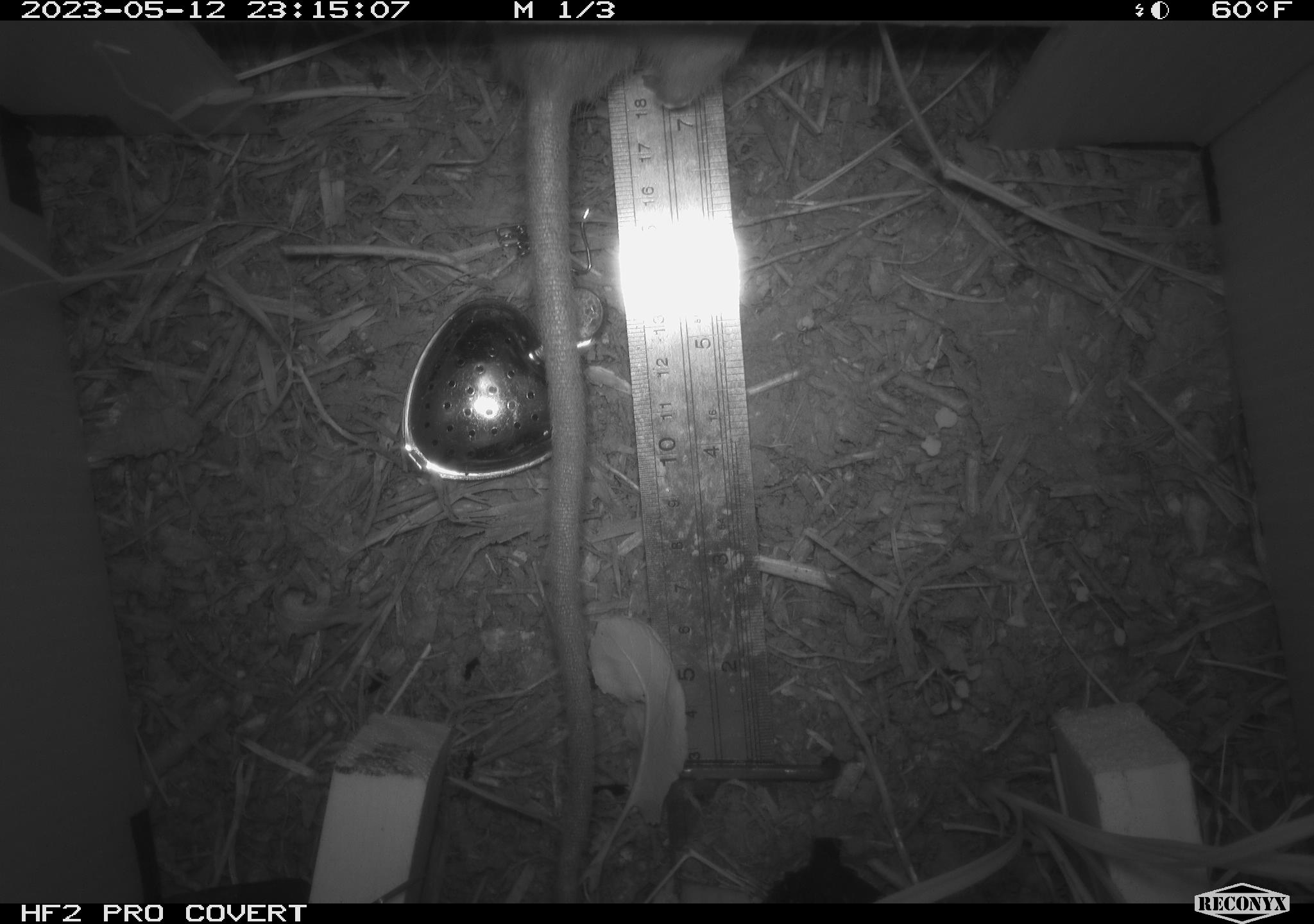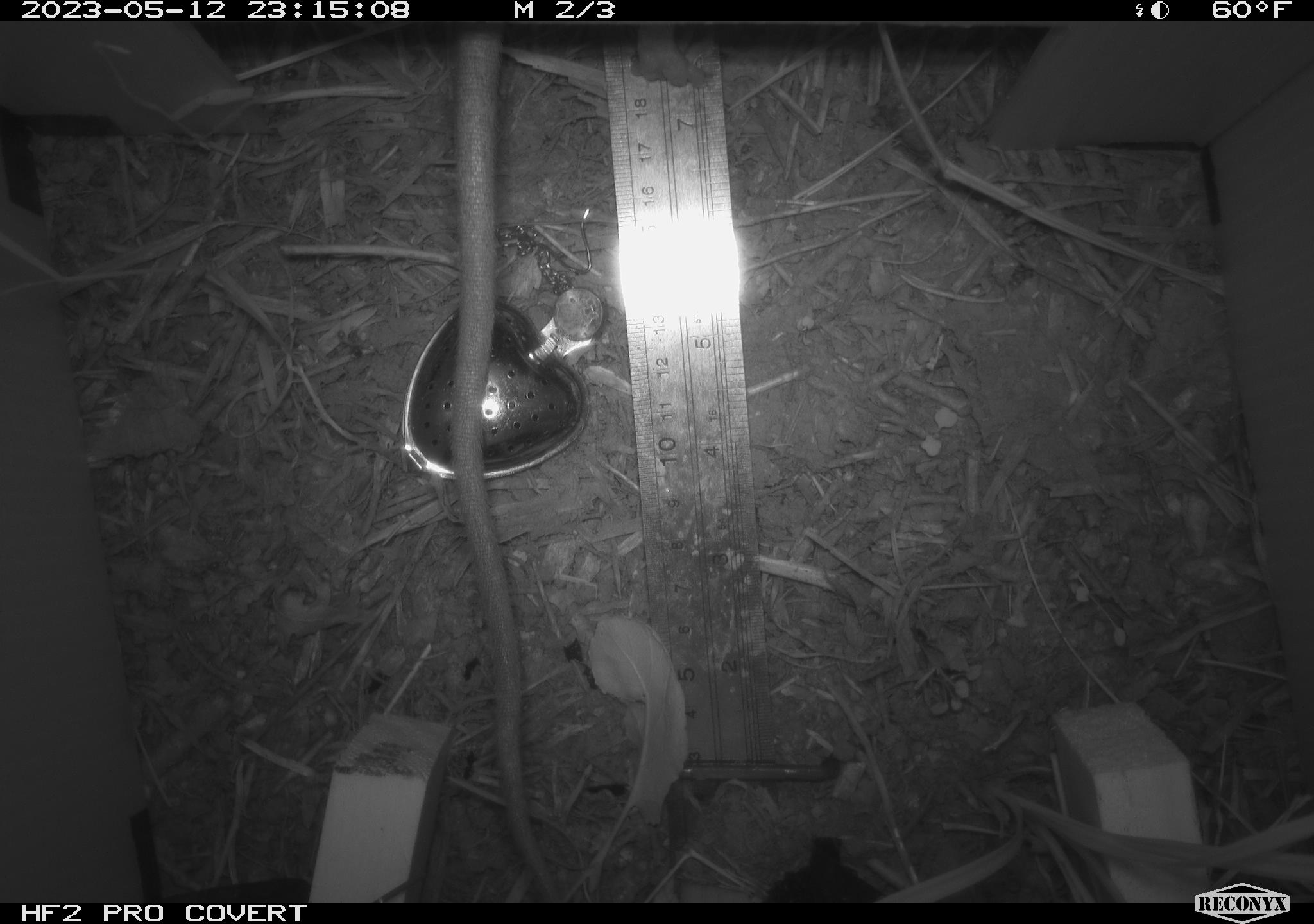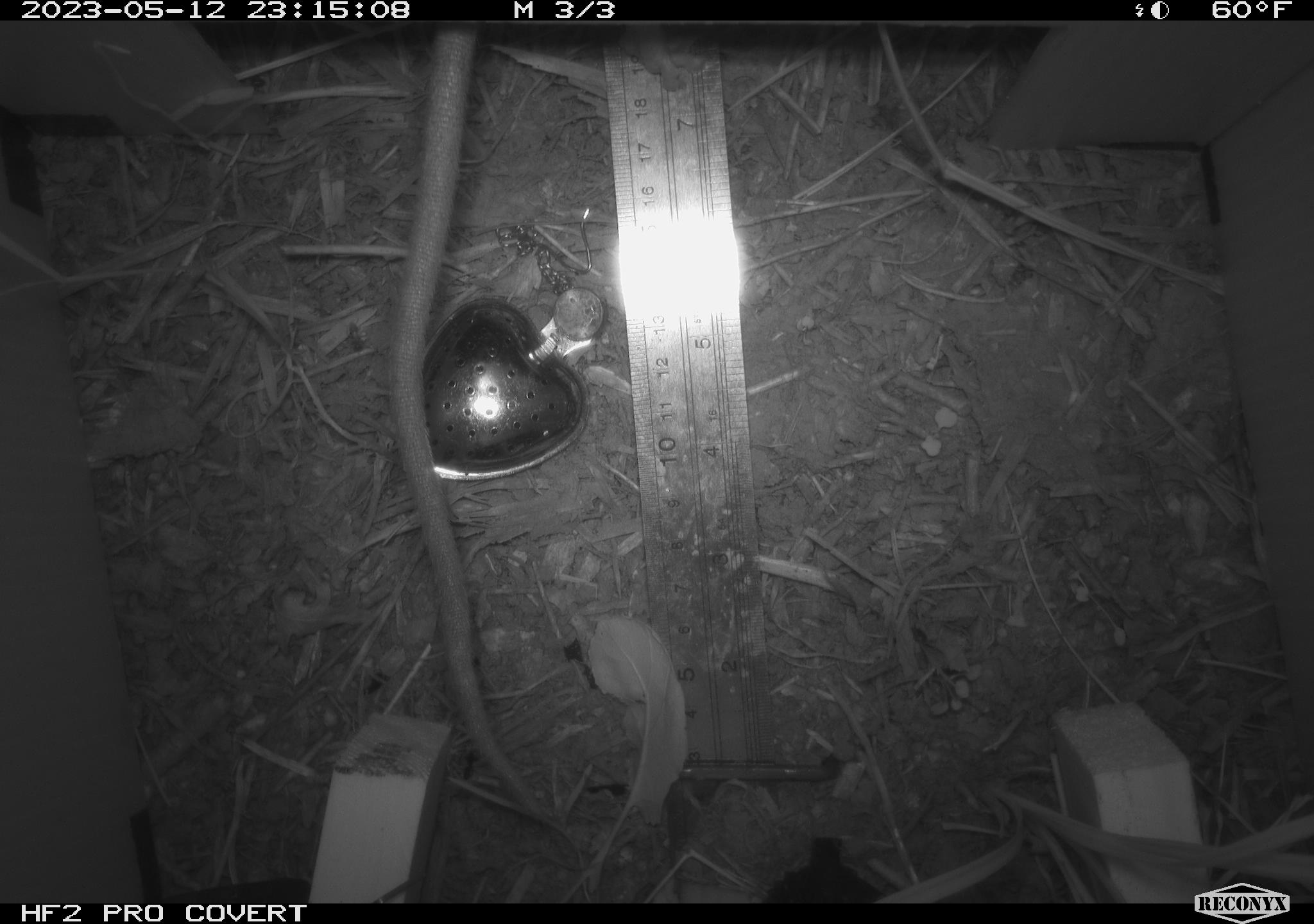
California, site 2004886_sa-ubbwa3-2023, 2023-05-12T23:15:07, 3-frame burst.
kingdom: Animalia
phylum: Chordata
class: Mammalia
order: Rodentia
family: Muridae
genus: Rattus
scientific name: Rattus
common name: rat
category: rattus species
Rattus species (rat) (Rattus).